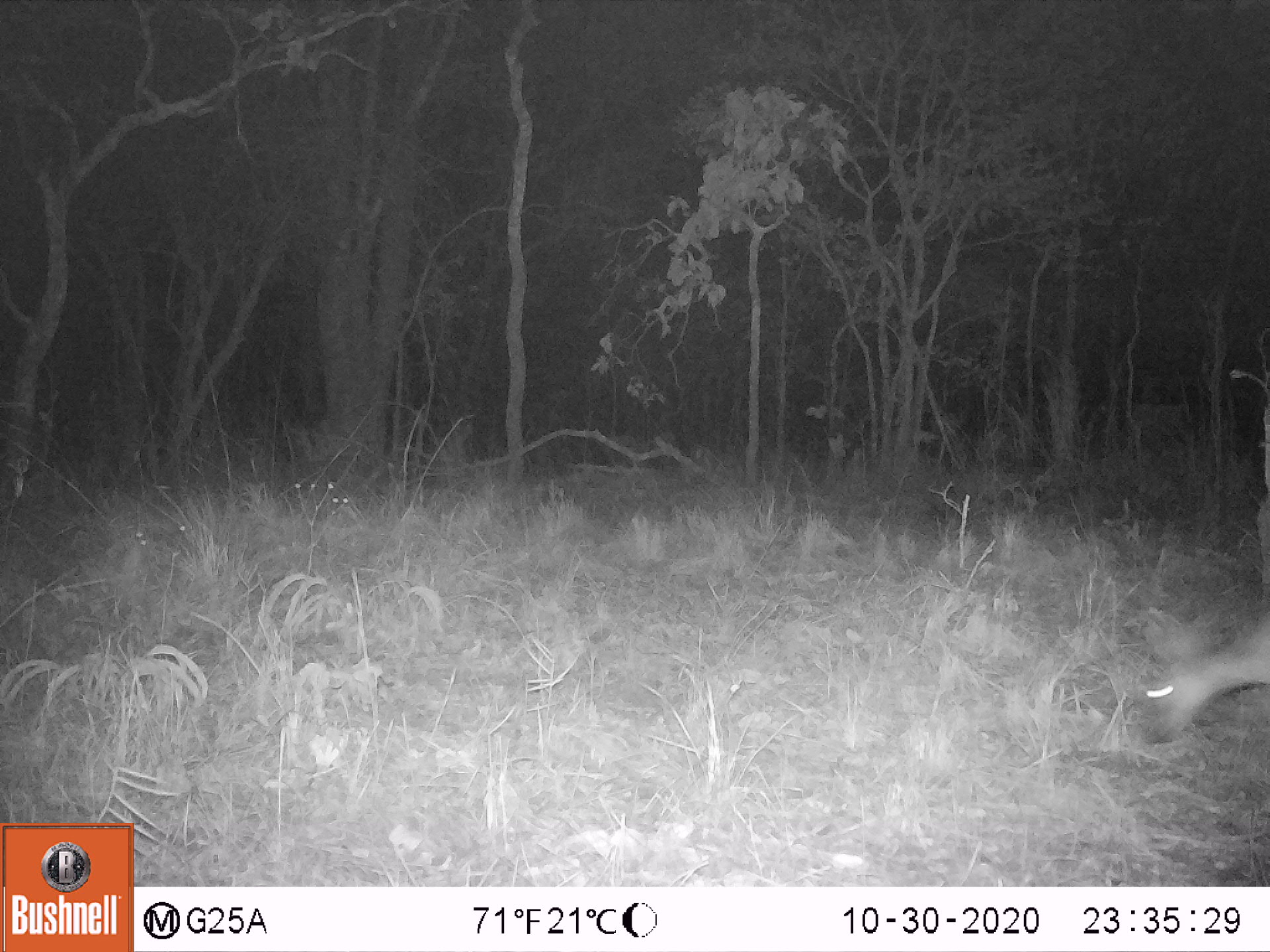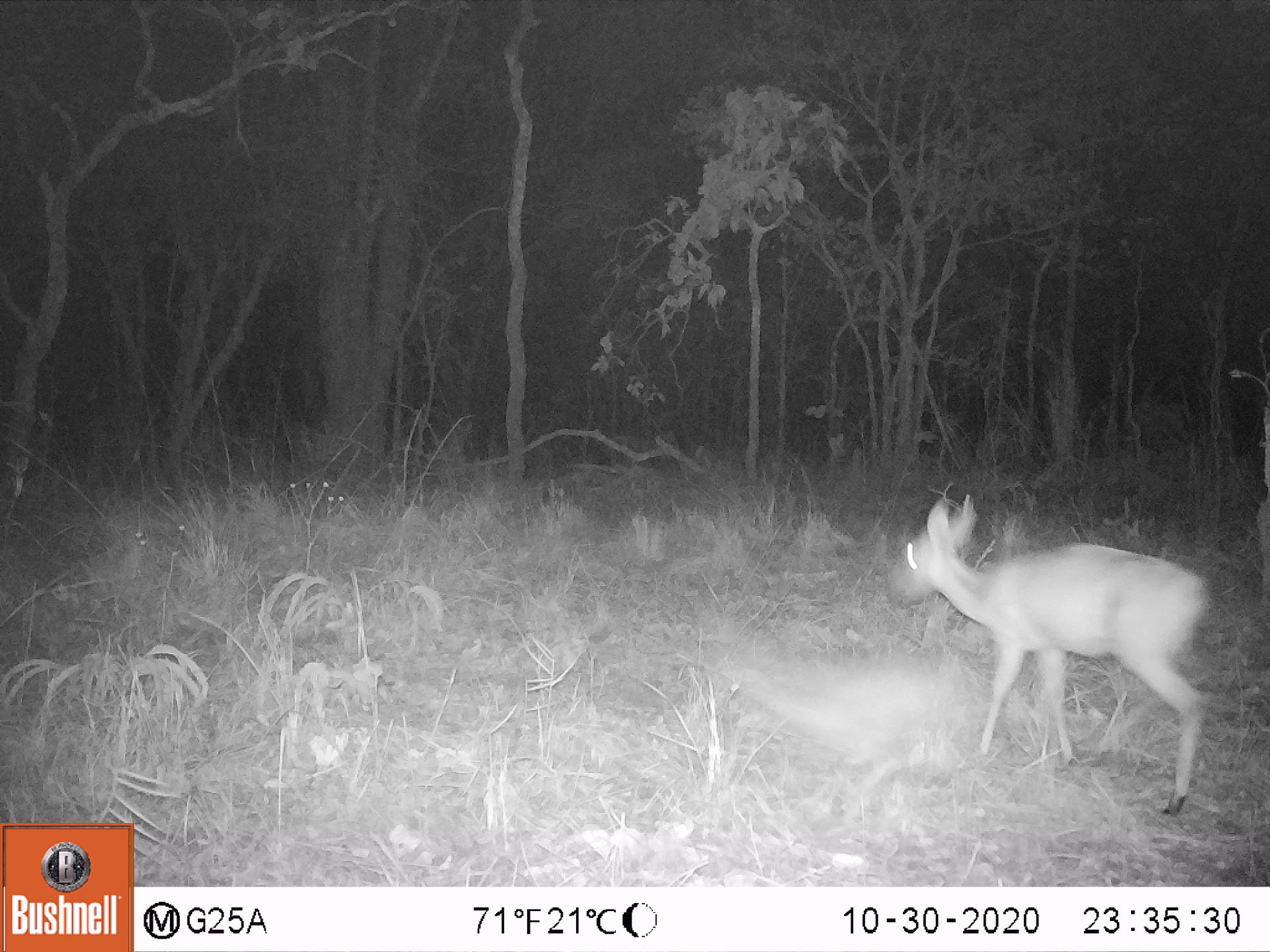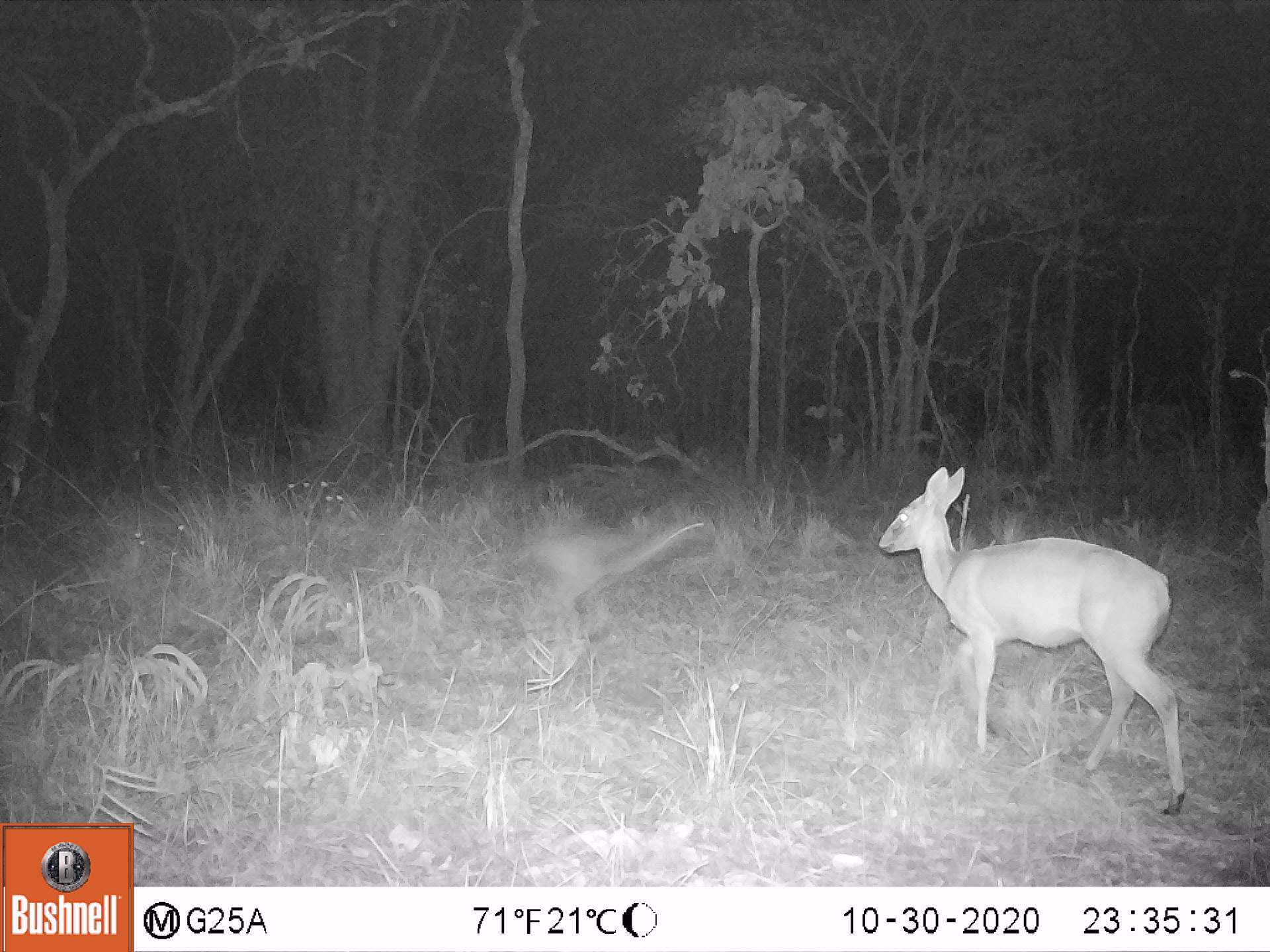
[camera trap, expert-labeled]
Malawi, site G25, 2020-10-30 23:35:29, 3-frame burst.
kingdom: Animalia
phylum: Chordata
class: Mammalia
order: Artiodactyla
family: Bovidae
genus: Sylvicapra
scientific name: Sylvicapra grimmia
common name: common duiker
Common duiker (Sylvicapra grimmia), count 1.